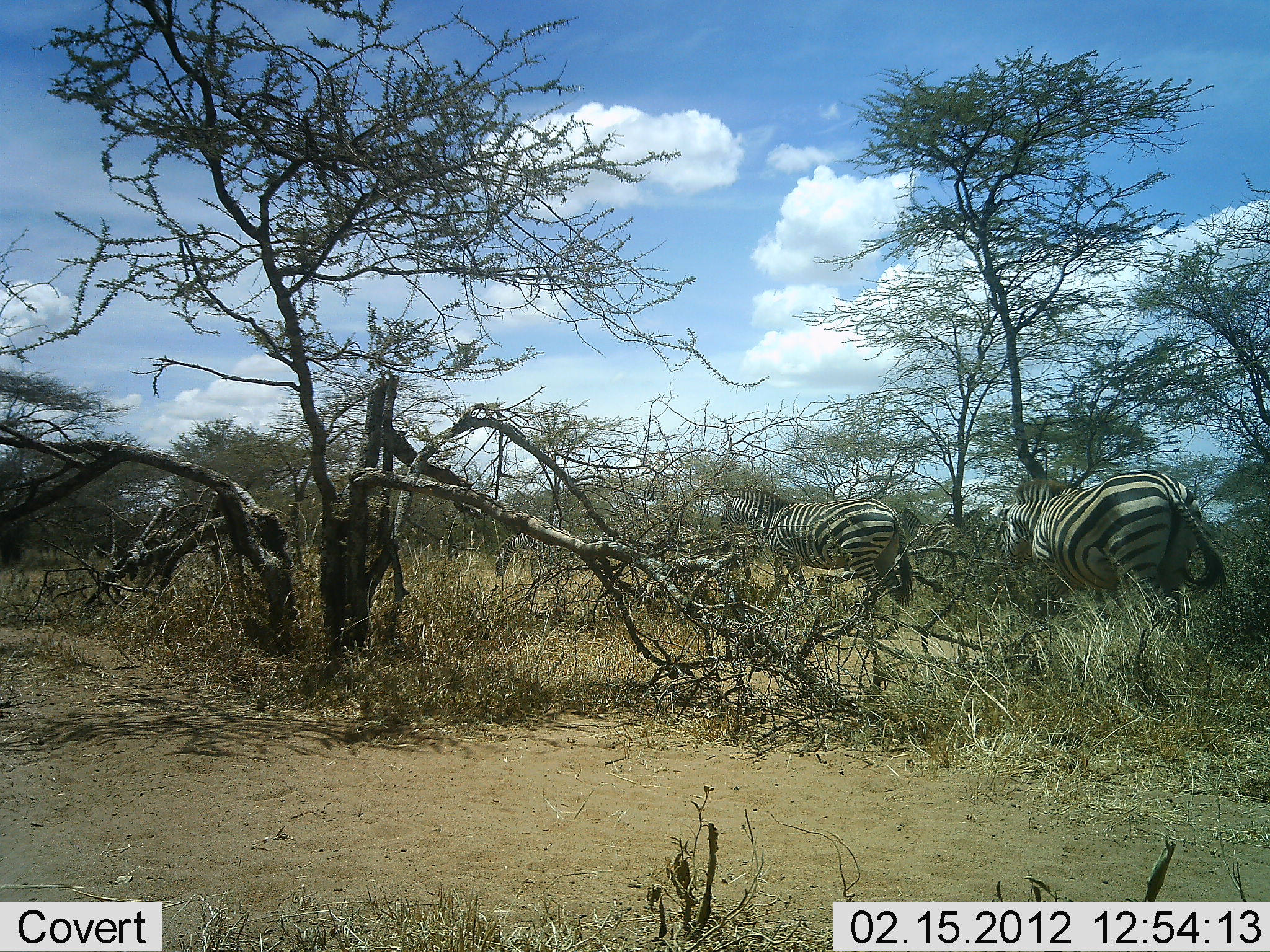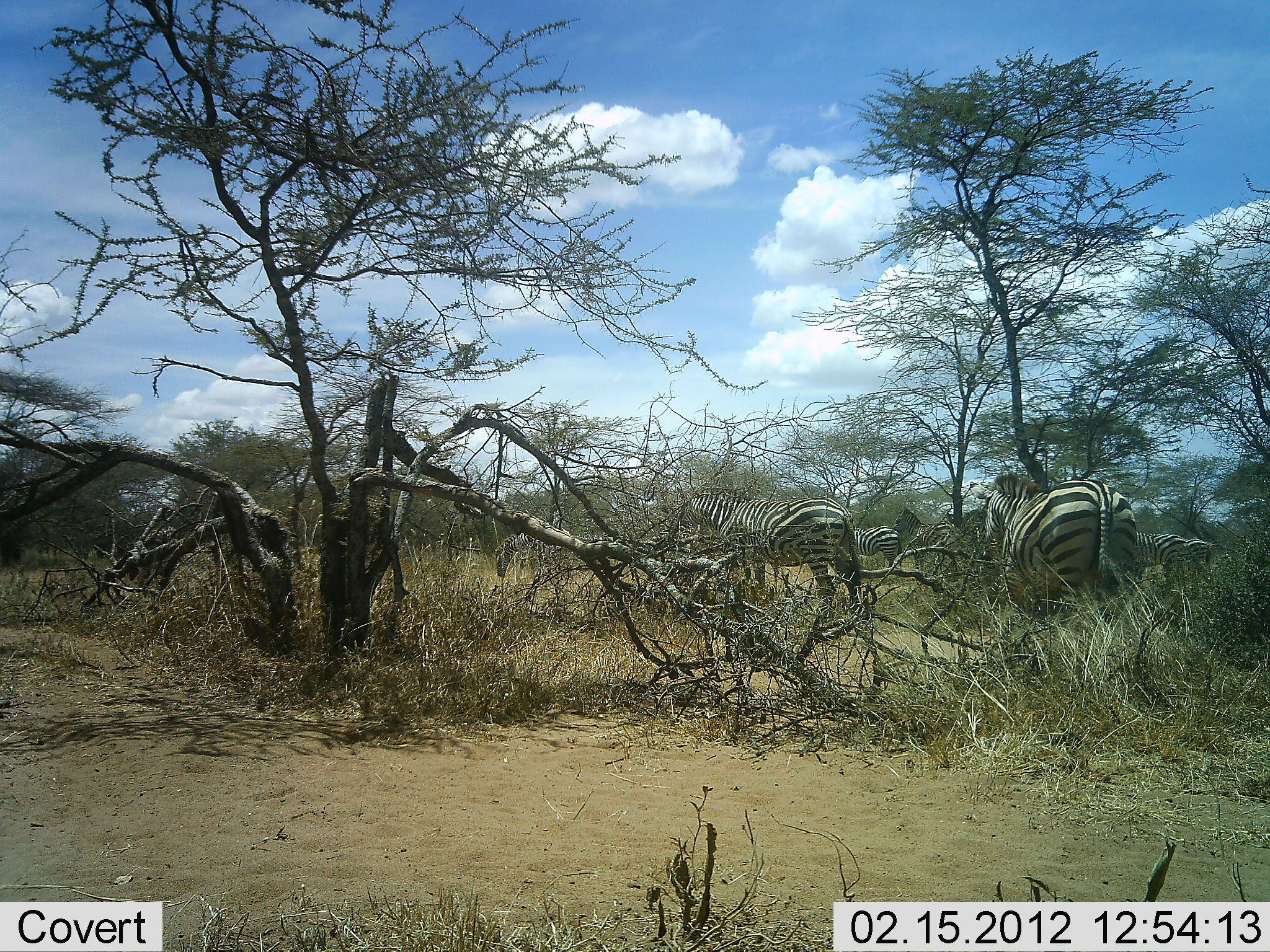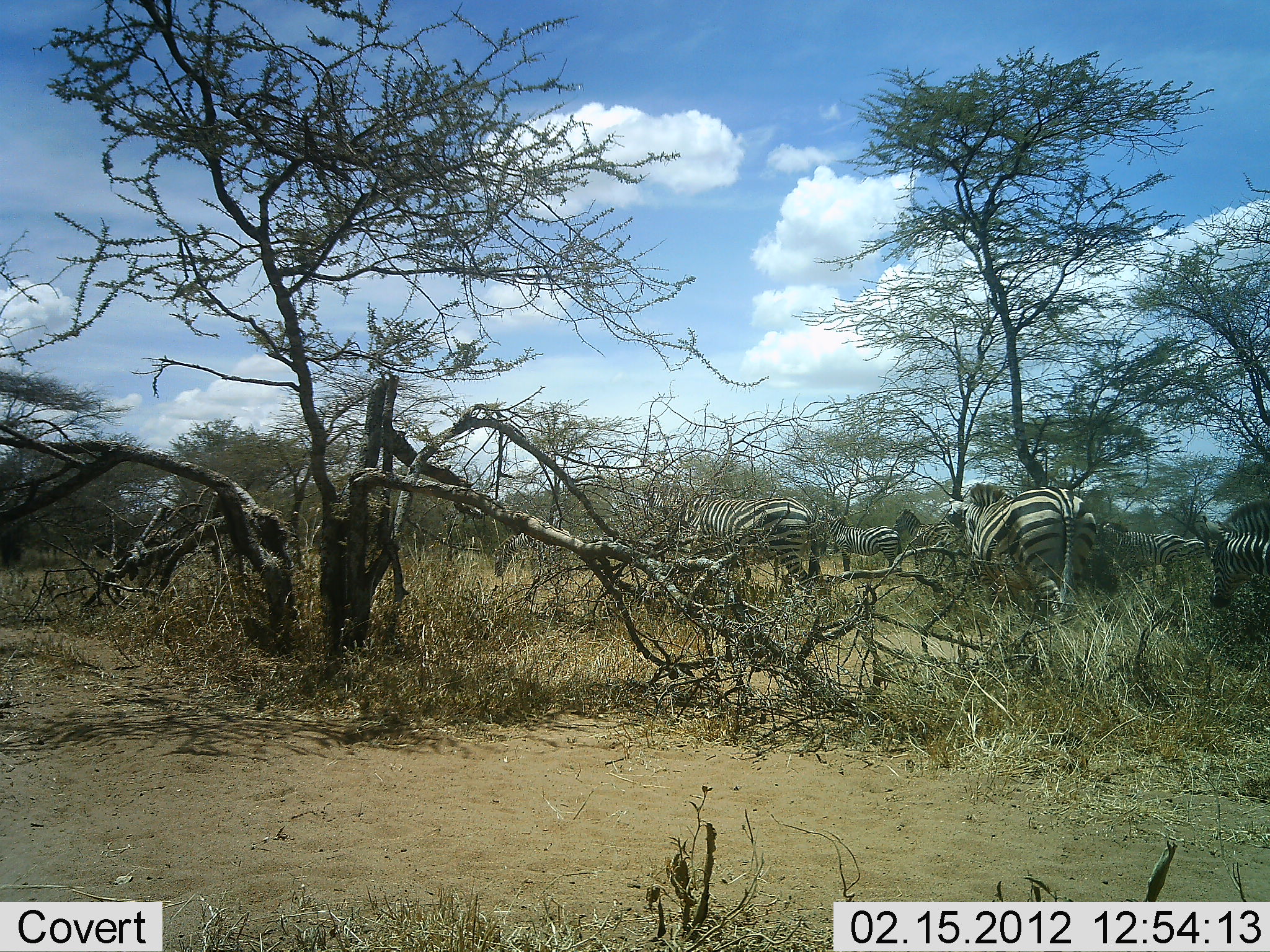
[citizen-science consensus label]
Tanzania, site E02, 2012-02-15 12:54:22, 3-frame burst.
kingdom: Animalia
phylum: Chordata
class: Mammalia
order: Perissodactyla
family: Equidae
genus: Equus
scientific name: Equus quagga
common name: plains zebra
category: zebra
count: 6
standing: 55%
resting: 3%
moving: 79%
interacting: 0%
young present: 0%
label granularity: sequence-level